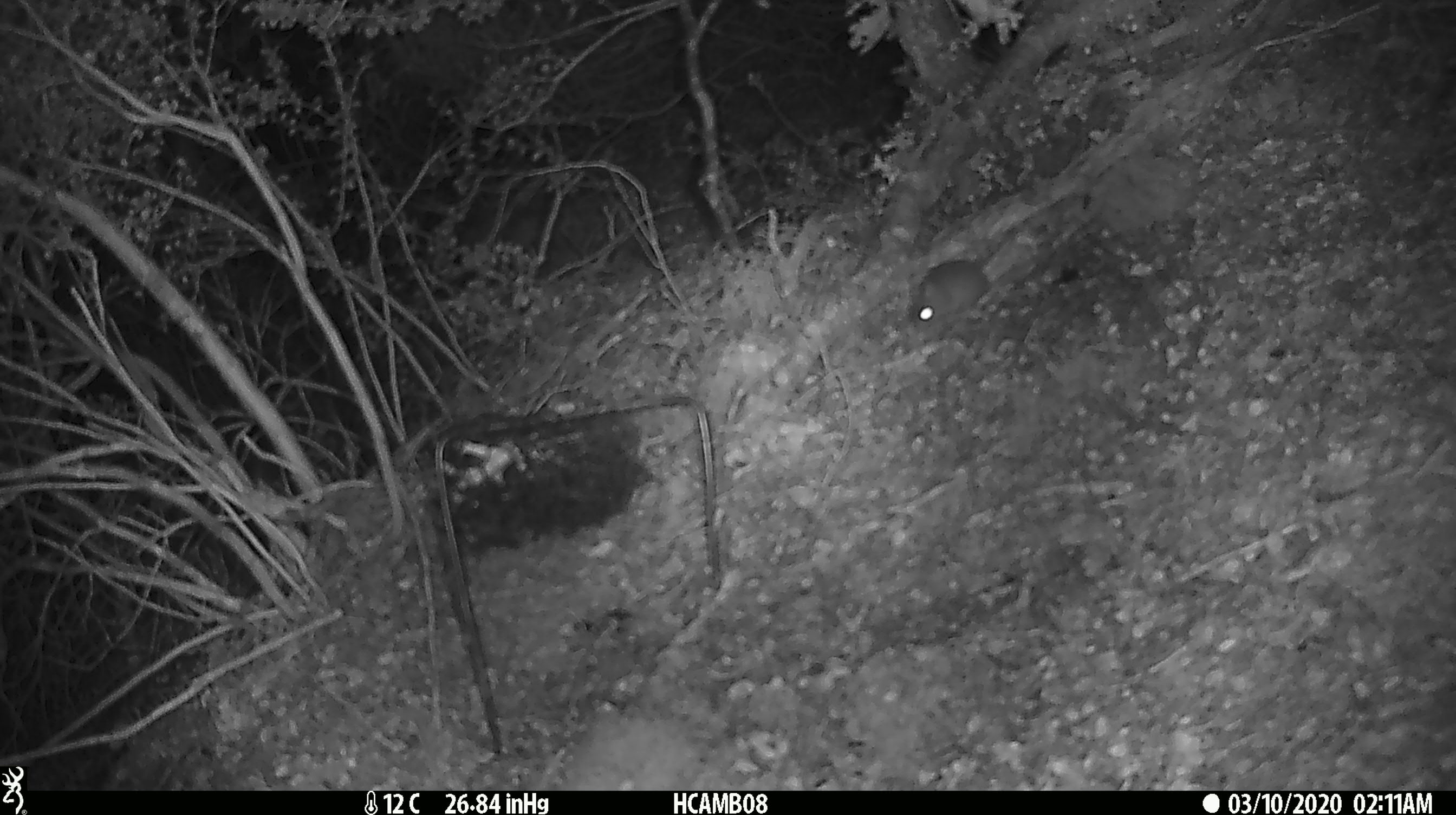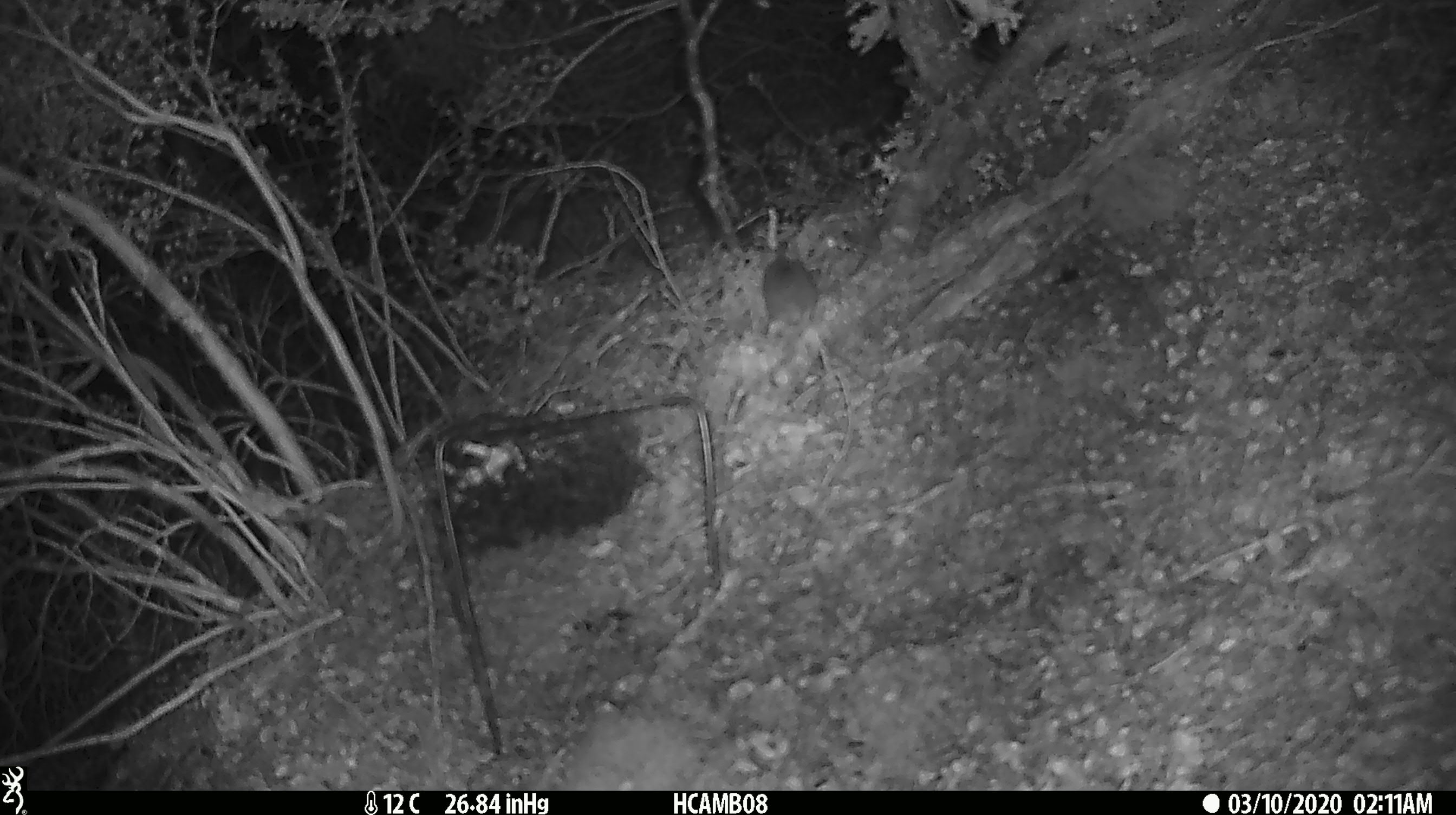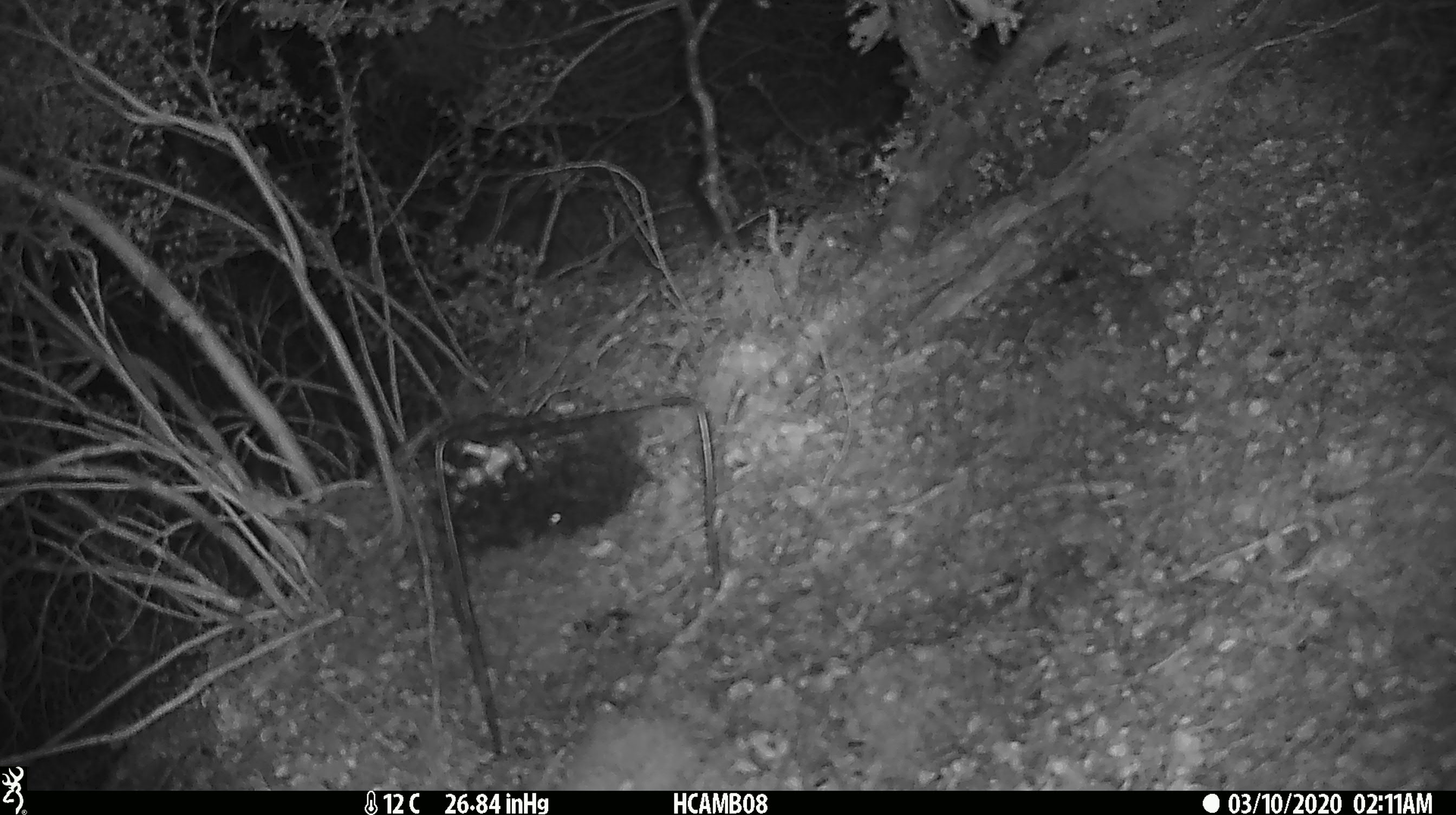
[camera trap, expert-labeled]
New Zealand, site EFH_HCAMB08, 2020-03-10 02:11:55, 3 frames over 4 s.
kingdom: Animalia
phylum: Chordata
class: Mammalia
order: Rodentia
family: Muridae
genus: Mus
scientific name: Mus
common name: mouse